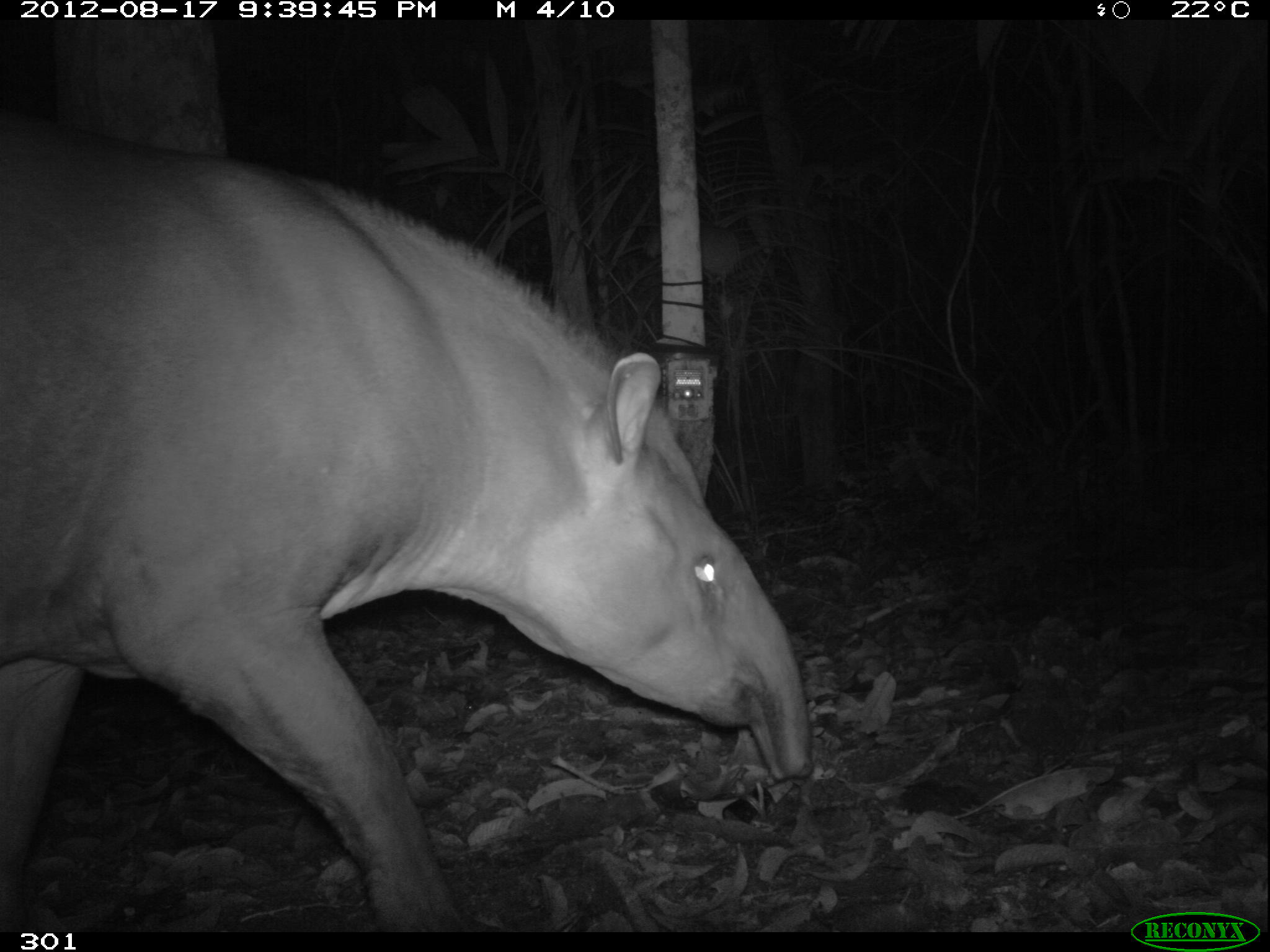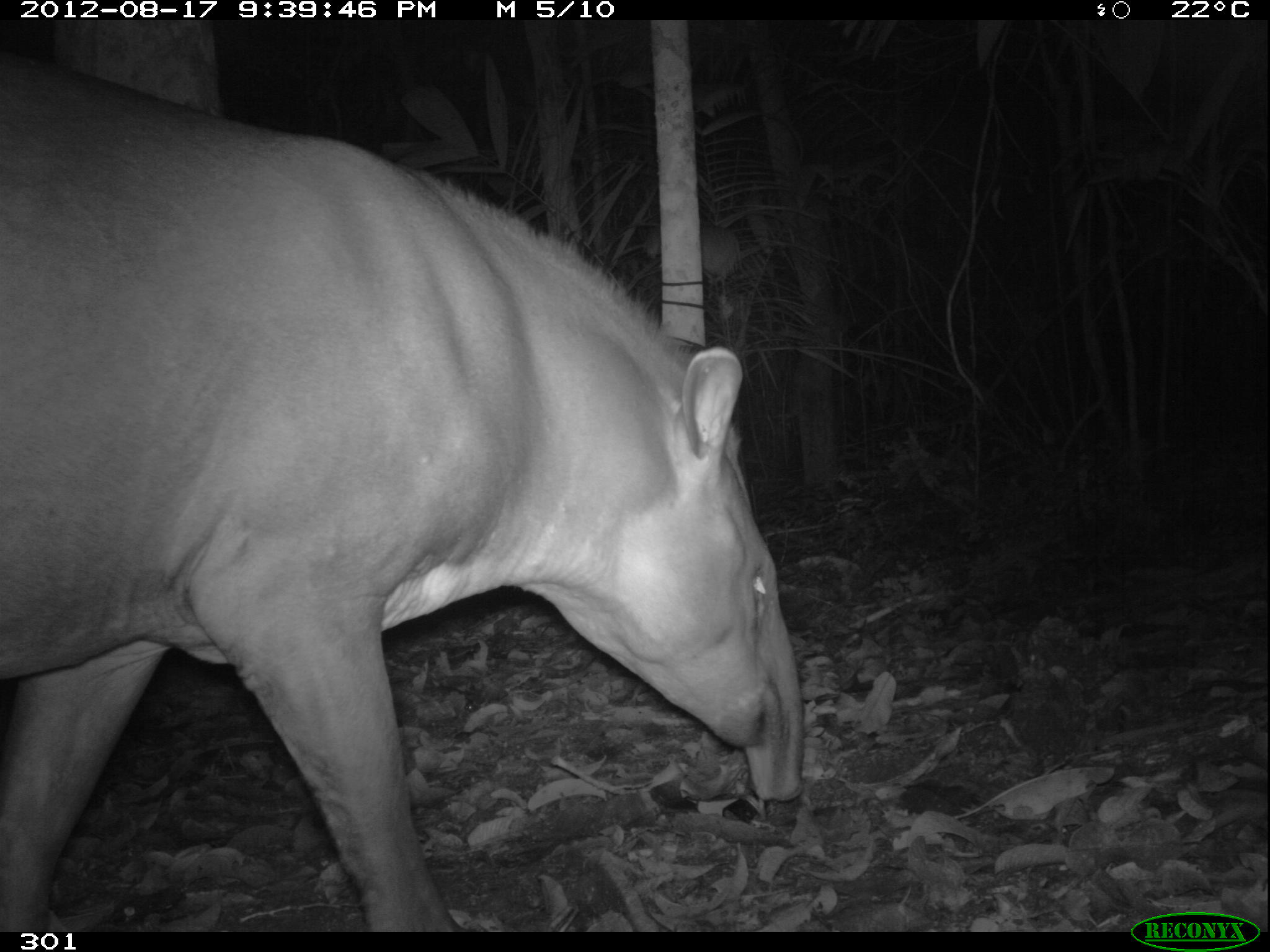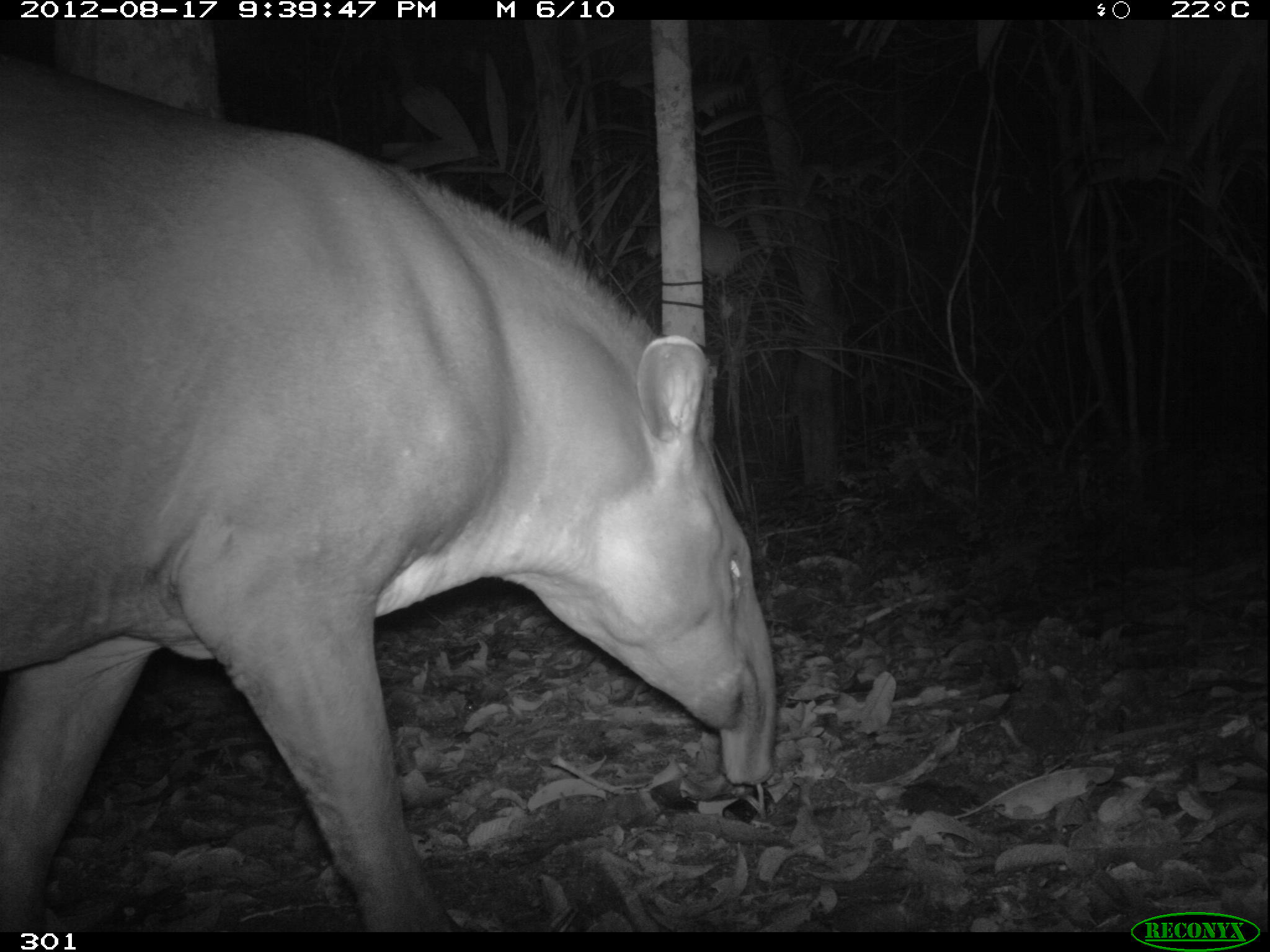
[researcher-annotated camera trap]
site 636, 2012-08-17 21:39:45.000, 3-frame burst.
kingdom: Animalia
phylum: Chordata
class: Mammalia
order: Perissodactyla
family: Tapiridae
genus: Tapirus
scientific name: Tapirus terrestris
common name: south american tapir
Tapirus terrestris (south american tapir).